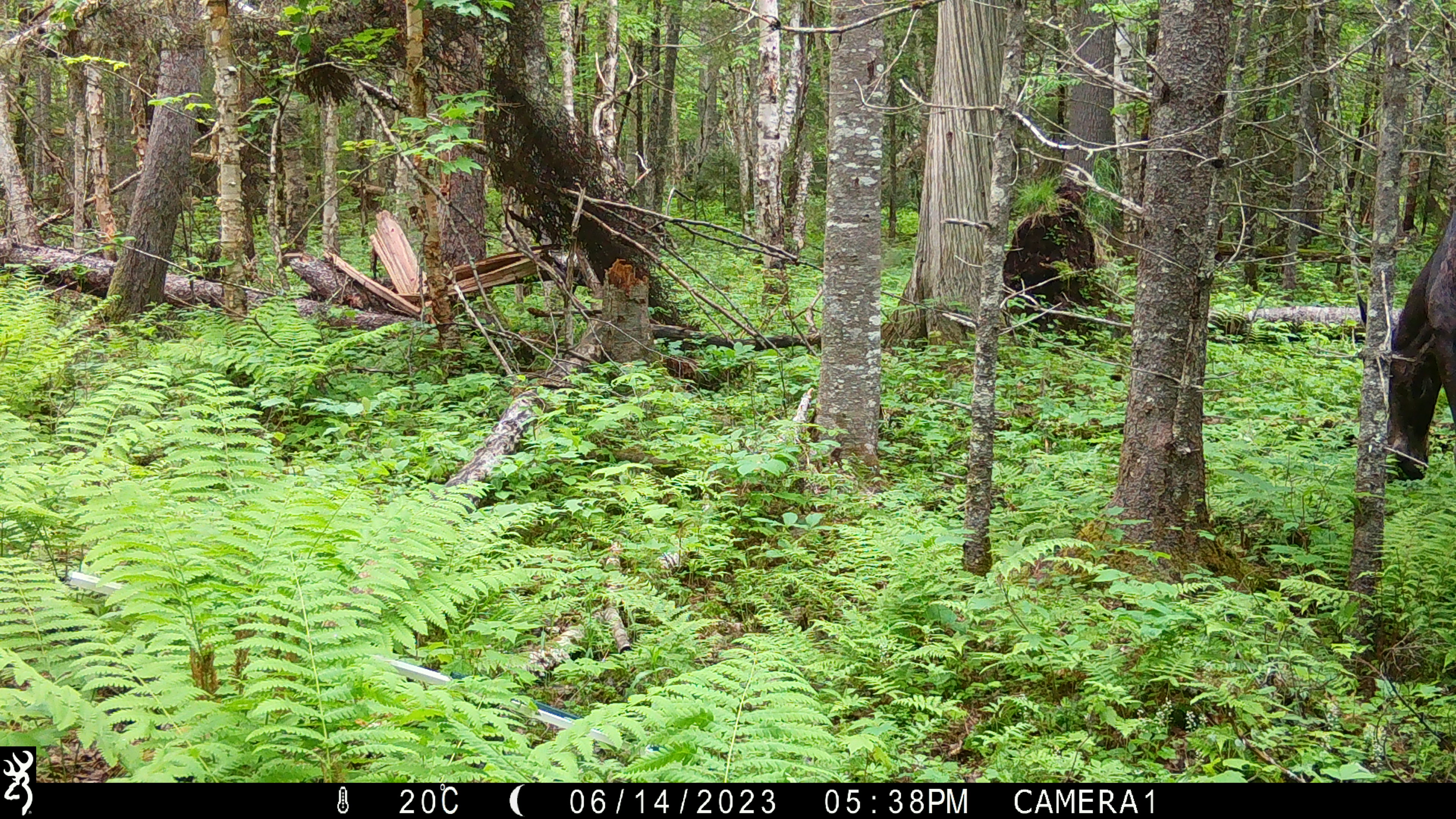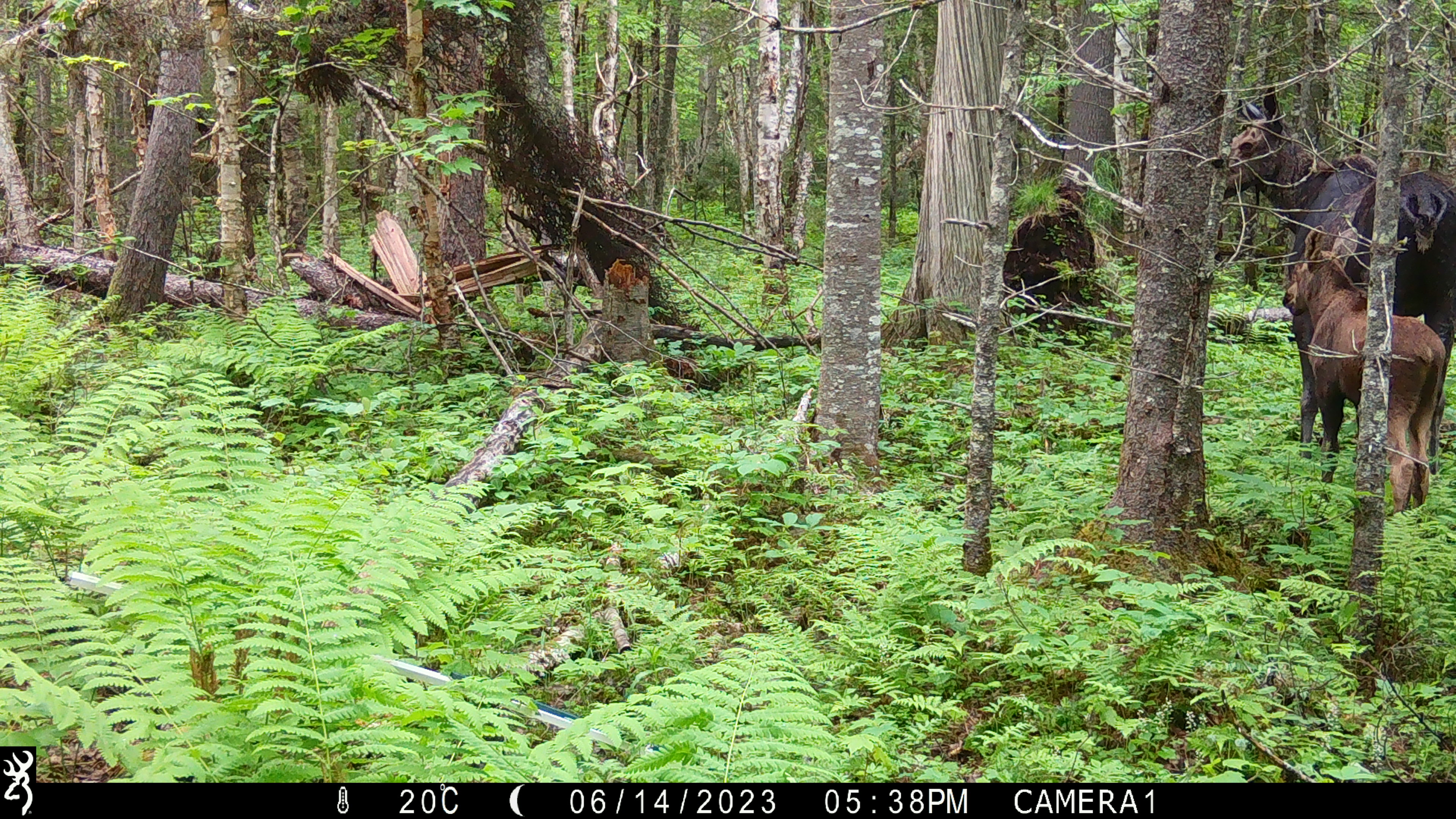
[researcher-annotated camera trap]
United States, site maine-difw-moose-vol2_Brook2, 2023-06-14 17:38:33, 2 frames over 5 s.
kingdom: Animalia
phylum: Chordata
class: Mammalia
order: Artiodactyla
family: Cervidae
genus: Alces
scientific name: Alces alces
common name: moose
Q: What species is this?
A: Moose (Alces alces).